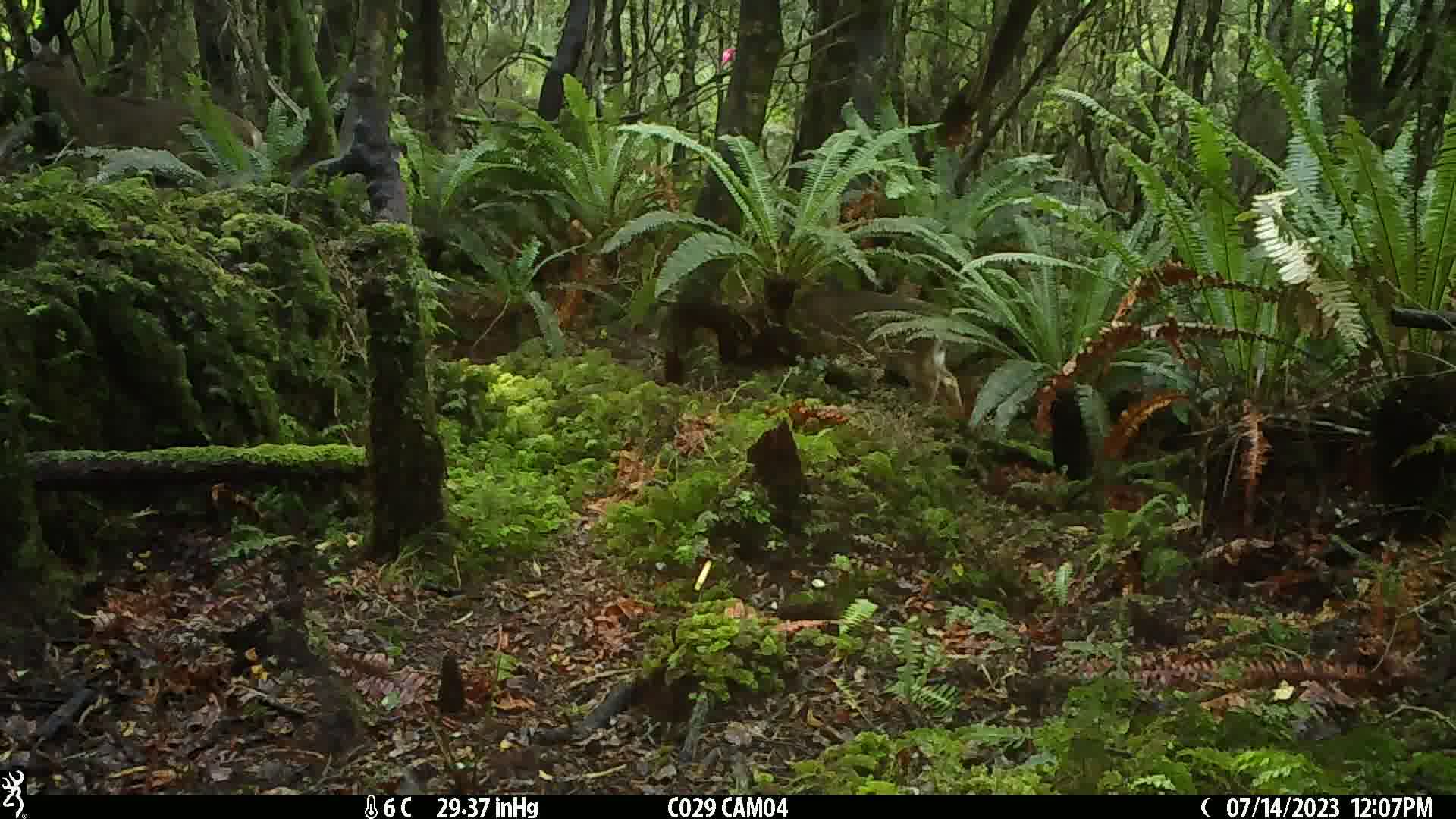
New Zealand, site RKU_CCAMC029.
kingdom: Animalia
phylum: Chordata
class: Mammalia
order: Artiodactyla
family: Cervidae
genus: Odocoileus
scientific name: Odocoileus virginianus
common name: white-tailed deer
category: white tailed deer